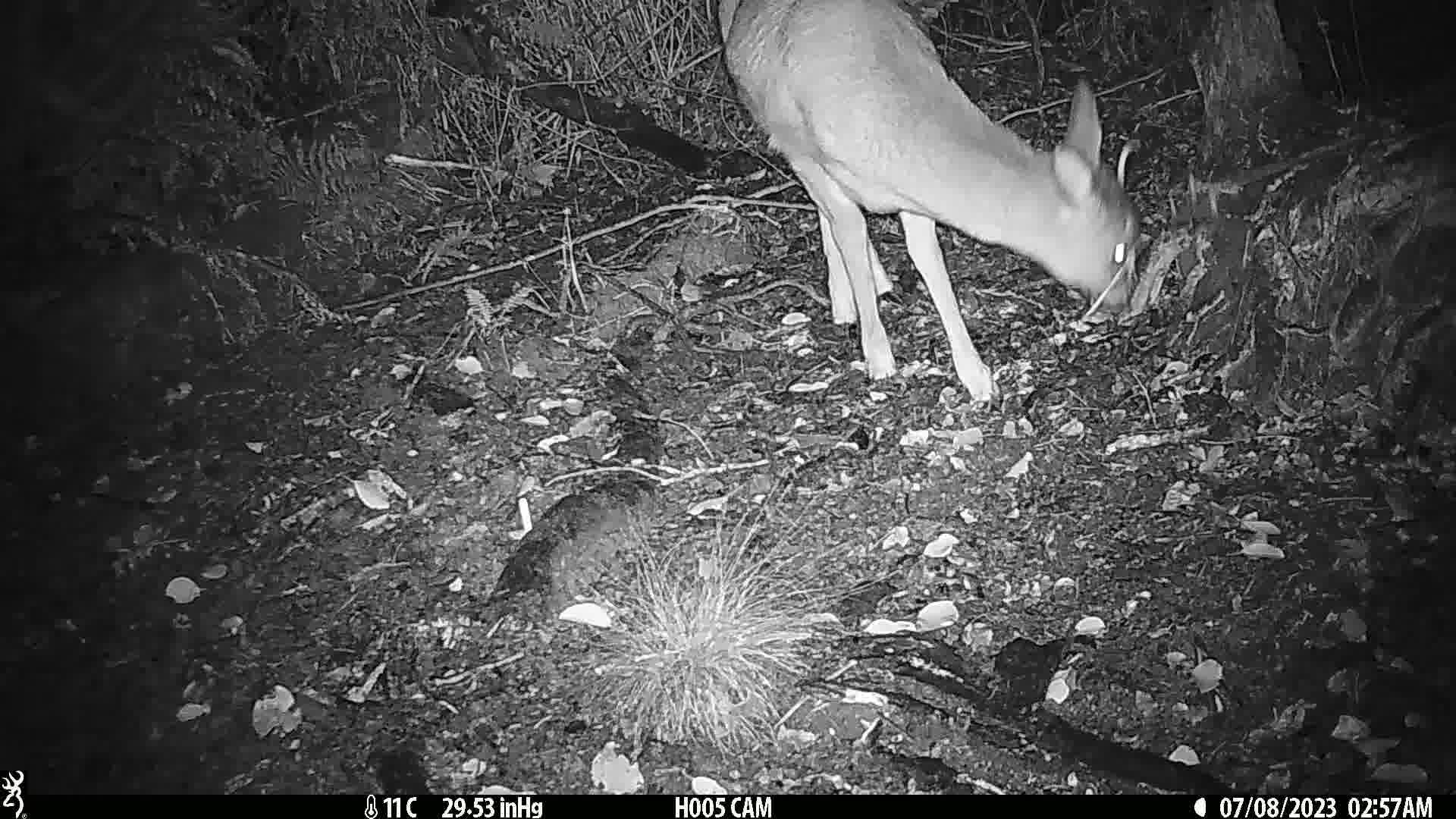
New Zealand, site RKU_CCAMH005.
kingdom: Animalia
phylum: Chordata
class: Mammalia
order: Artiodactyla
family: Cervidae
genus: Odocoileus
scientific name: Odocoileus virginianus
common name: white-tailed deer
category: white tailed deer